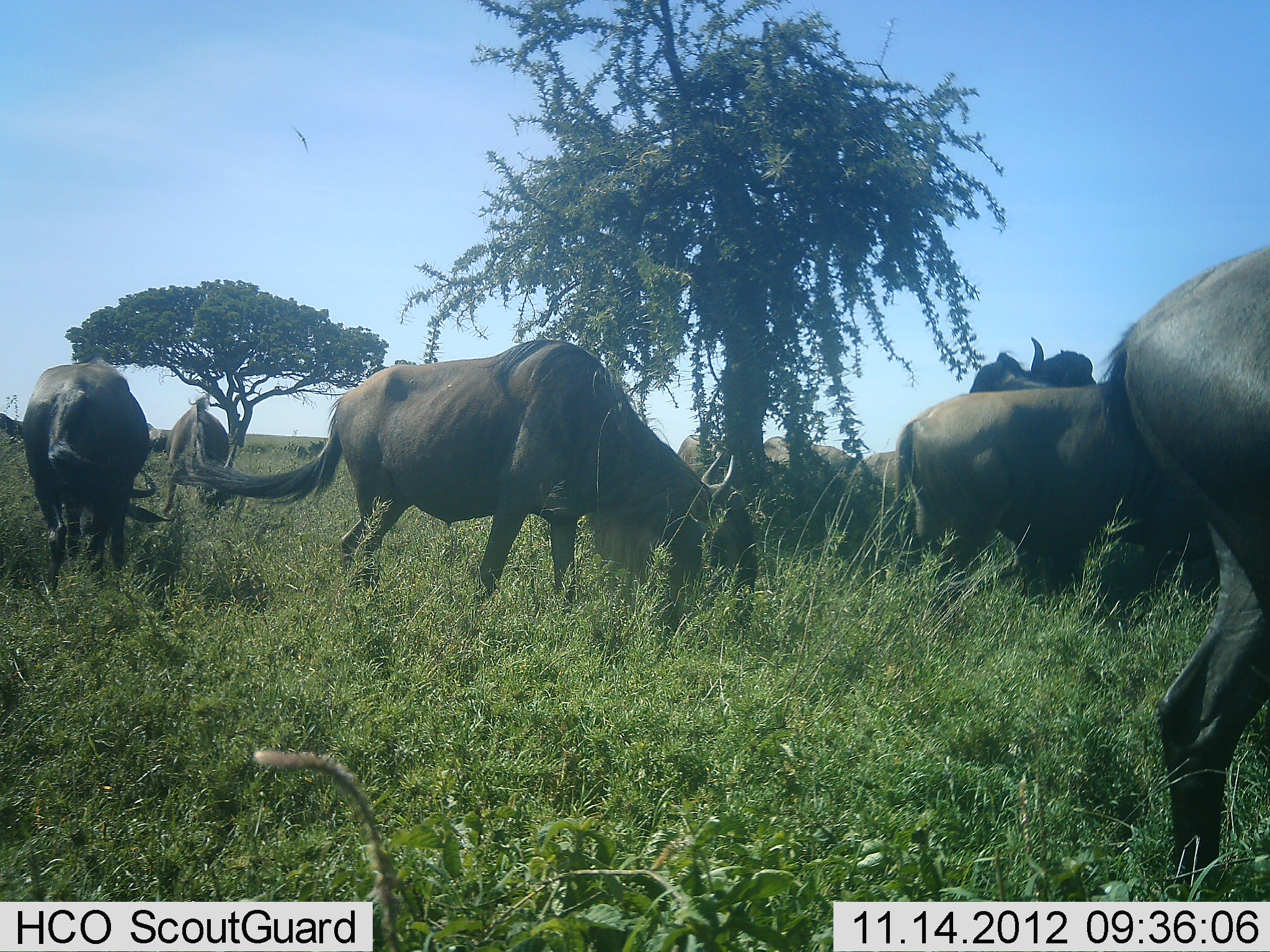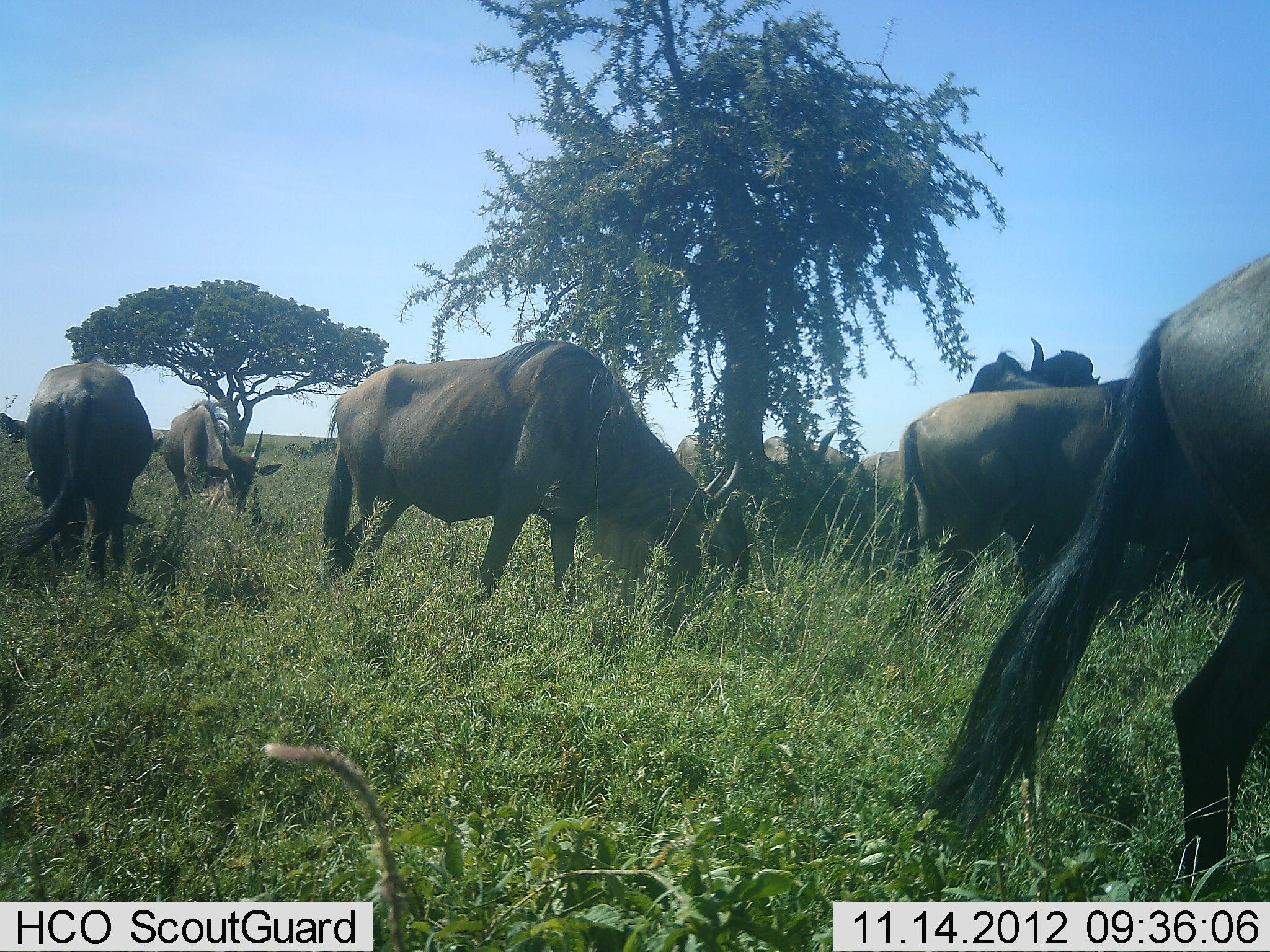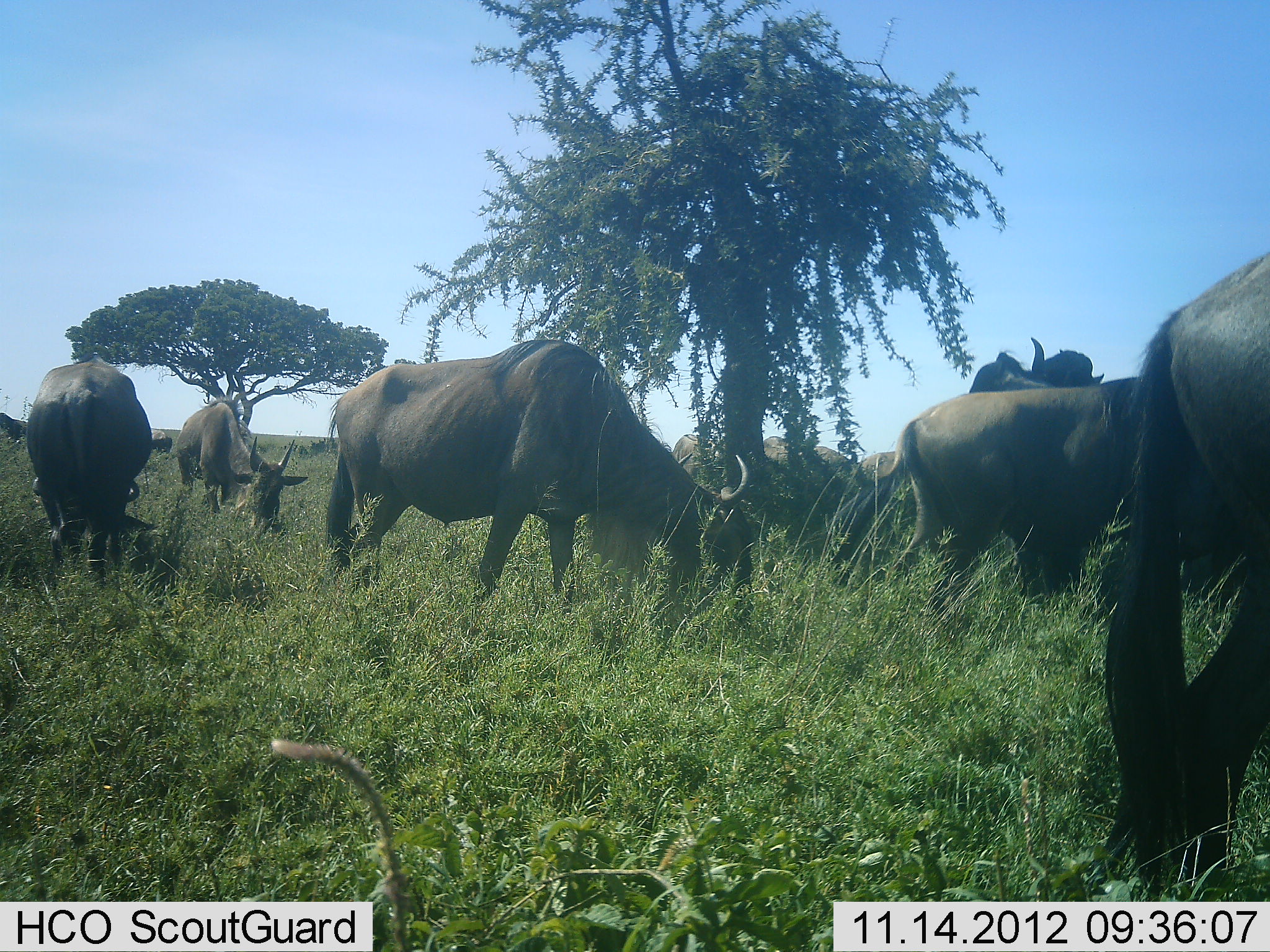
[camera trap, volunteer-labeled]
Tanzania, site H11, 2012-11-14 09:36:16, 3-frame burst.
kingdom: Animalia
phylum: Chordata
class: Mammalia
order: Artiodactyla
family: Bovidae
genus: Connochaetes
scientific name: Connochaetes taurinus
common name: blue wildebeest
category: wildebeest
Wildebeest (blue wildebeest) (Connochaetes taurinus), count 8. Behavior (volunteer vote fractions): standing 50%, resting 0%, moving 30%, interacting 0%. Young present (vote fraction): 0%. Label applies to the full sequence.